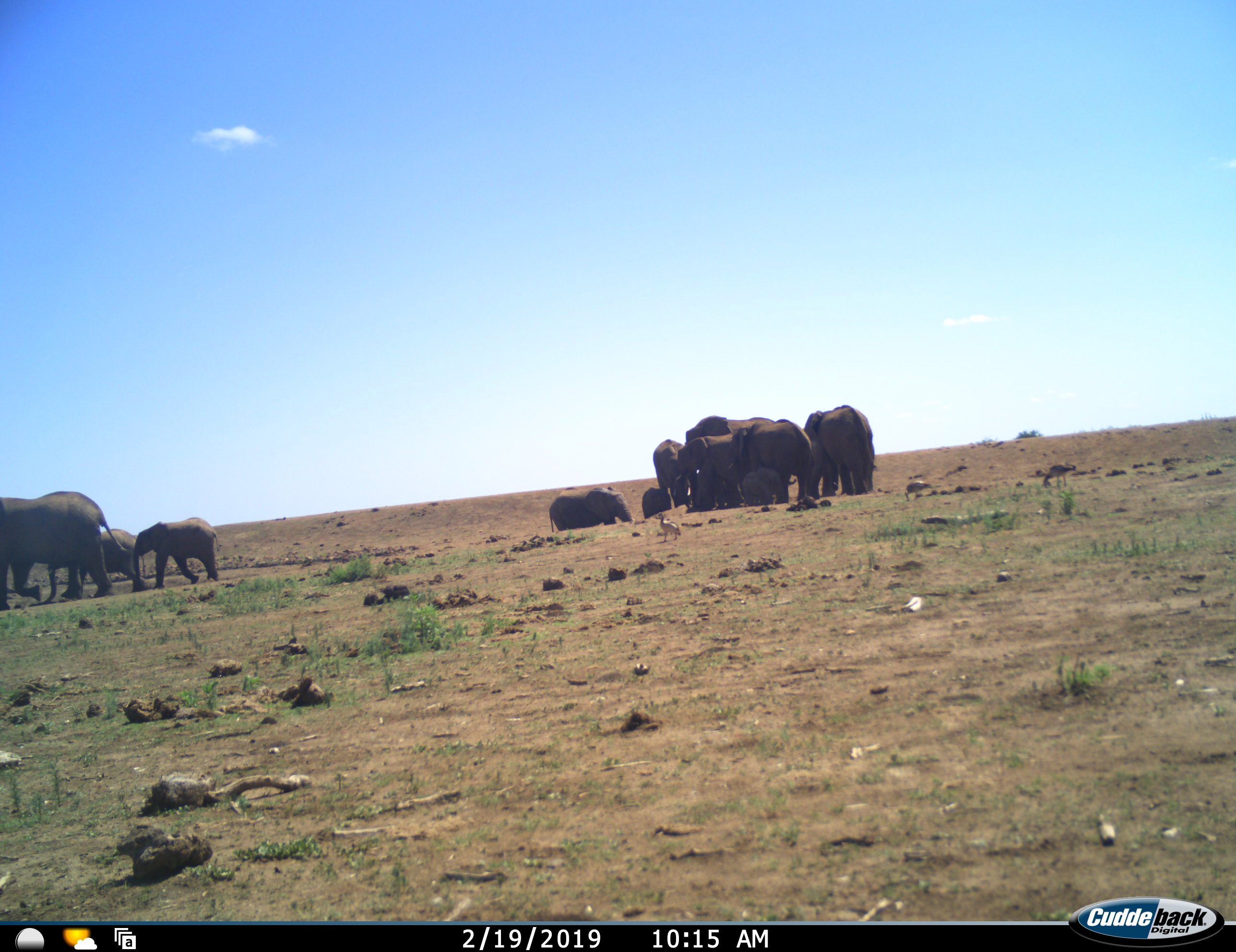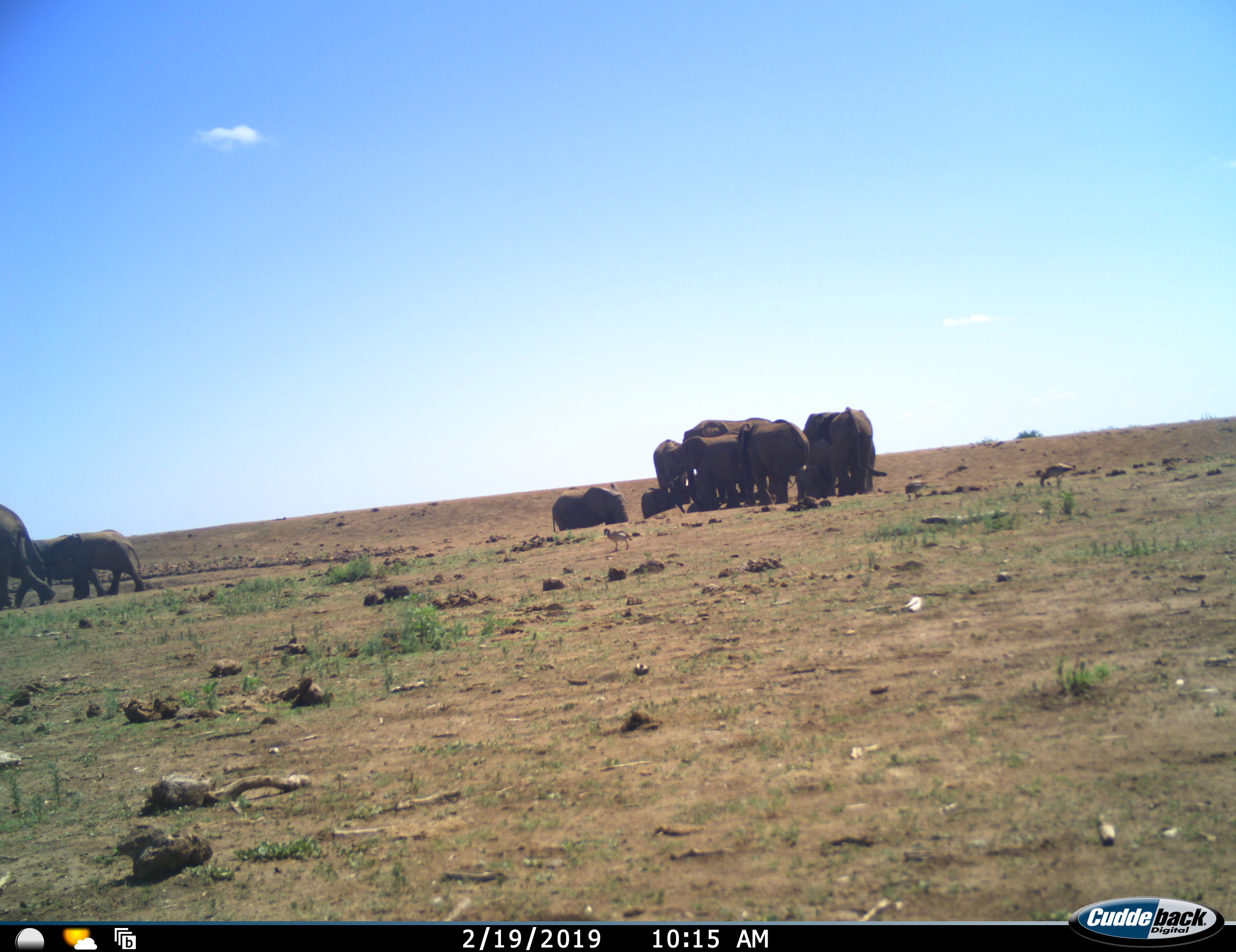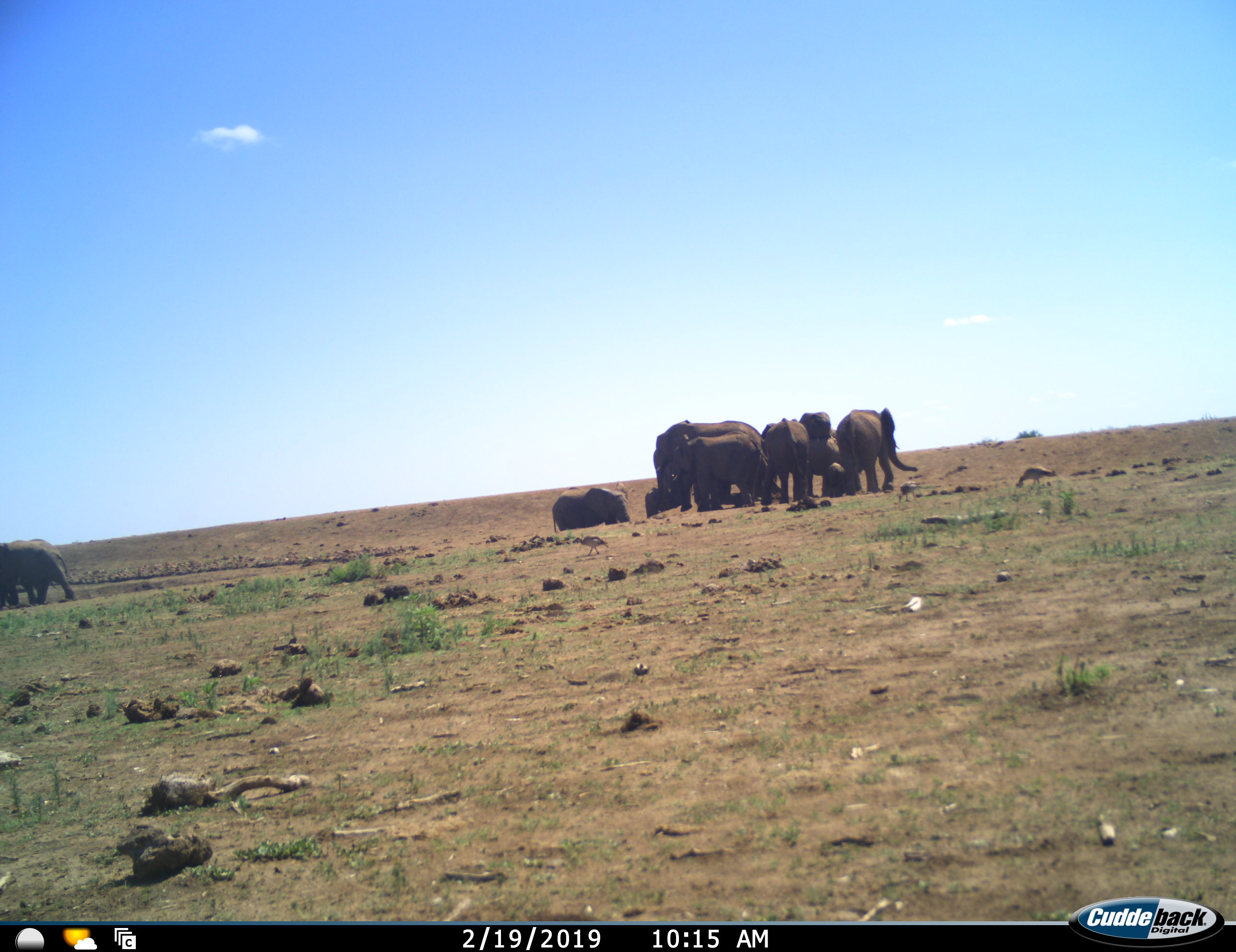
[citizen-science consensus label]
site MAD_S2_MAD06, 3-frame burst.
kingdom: Animalia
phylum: Chordata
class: Mammalia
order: Proboscidea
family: Elephantidae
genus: Loxodonta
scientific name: Loxodonta africana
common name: african bush elephant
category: elephant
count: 11-50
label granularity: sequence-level